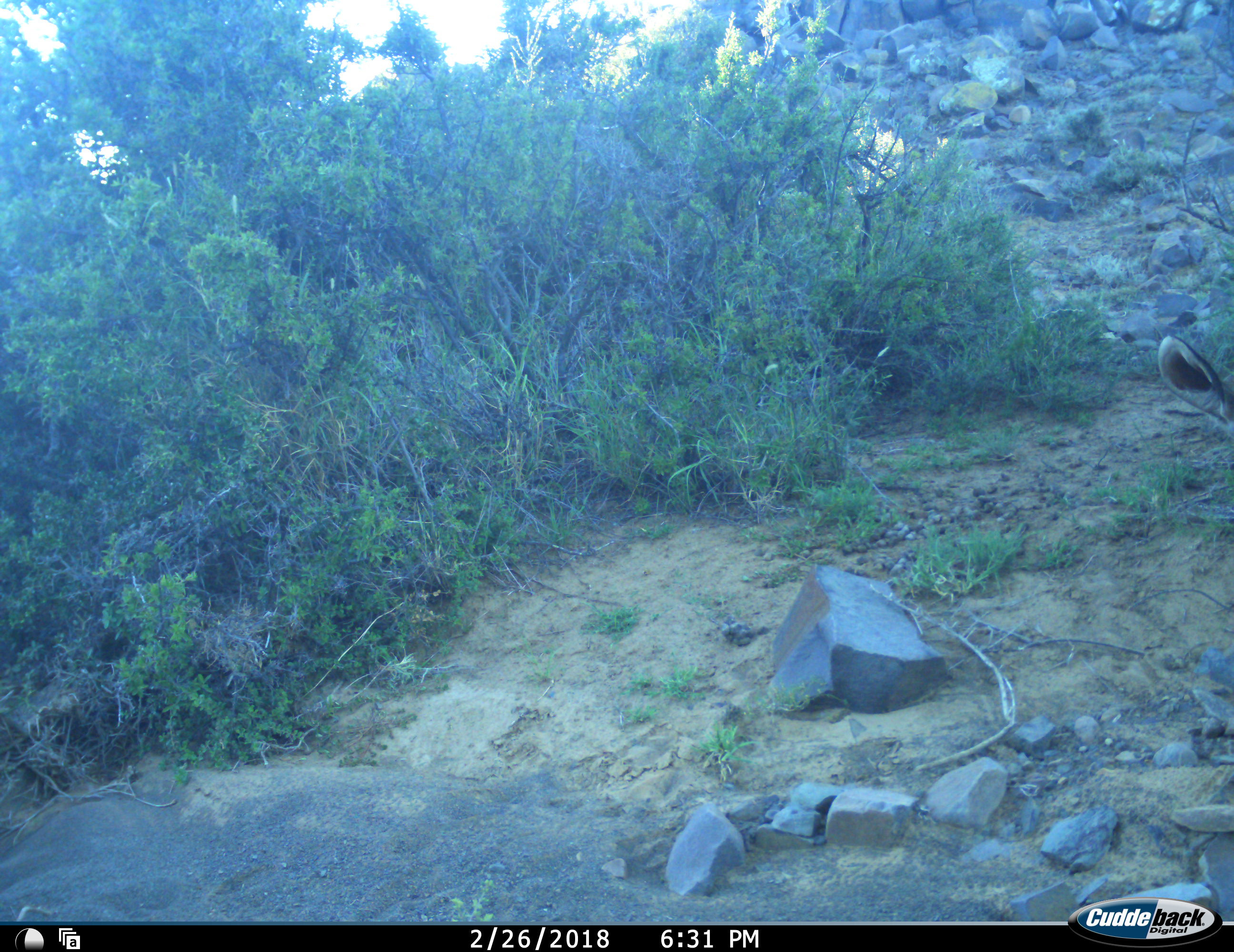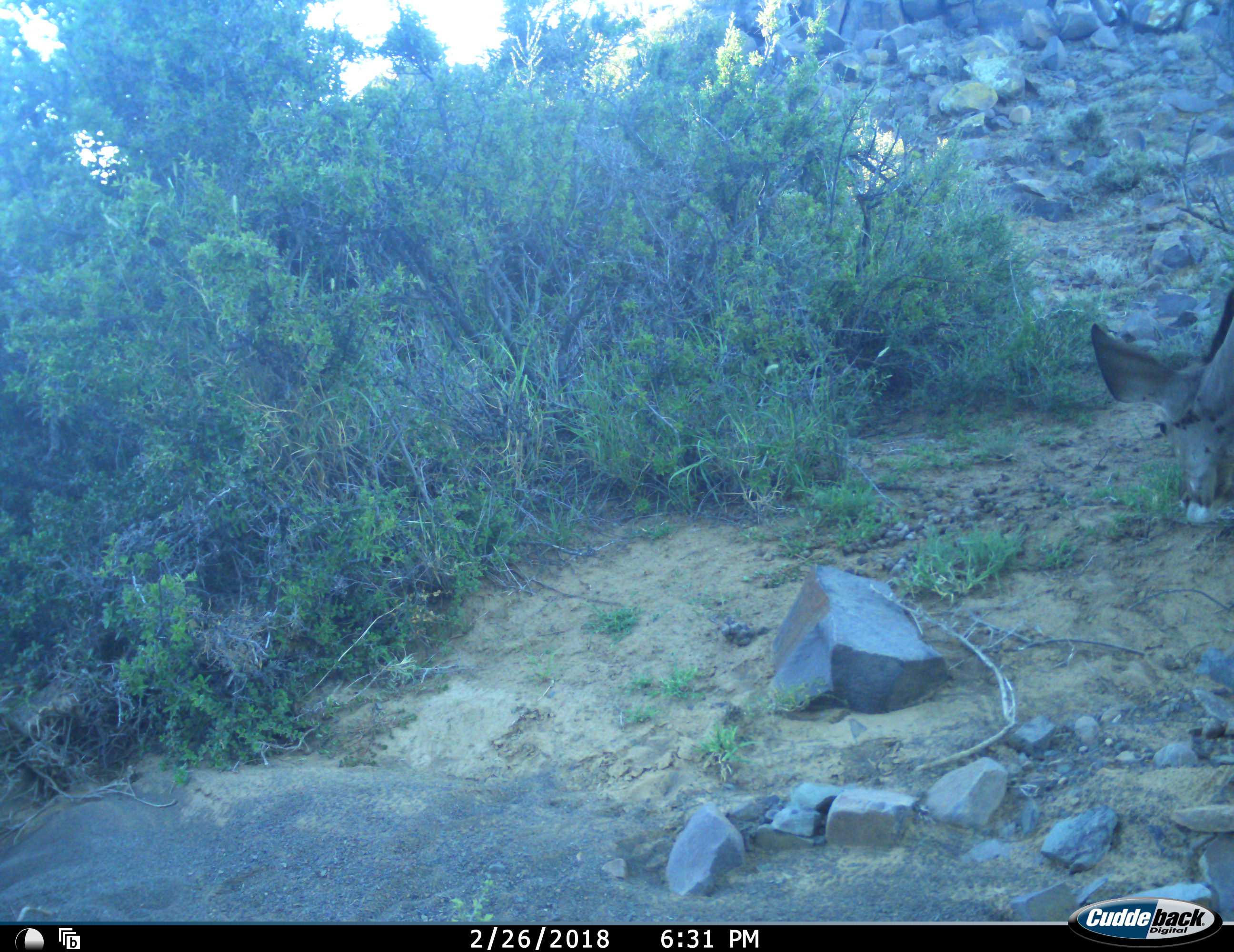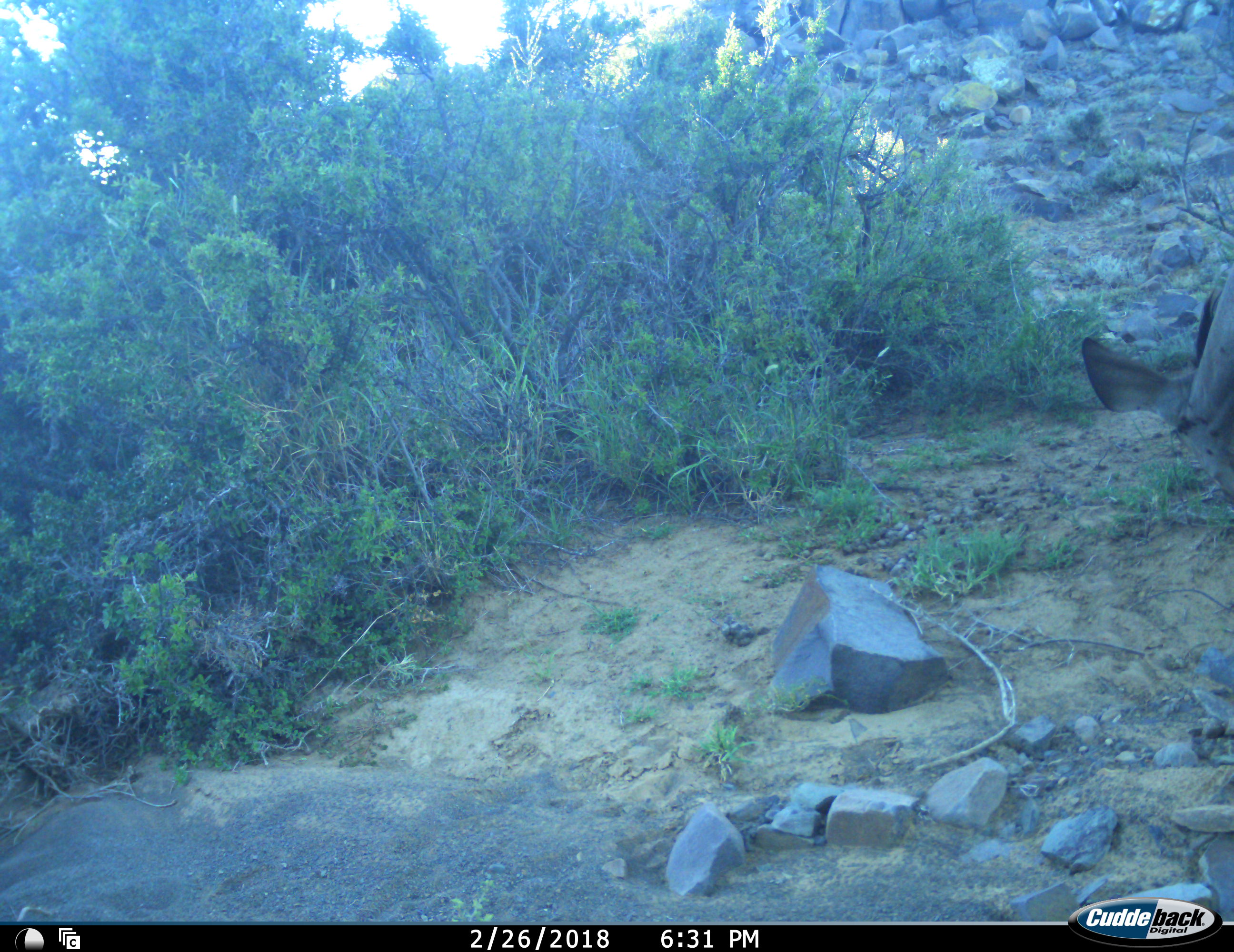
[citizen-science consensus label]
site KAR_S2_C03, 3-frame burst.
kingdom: Animalia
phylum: Chordata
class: Mammalia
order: Artiodactyla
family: Bovidae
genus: Tragelaphus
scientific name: Tragelaphus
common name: kudu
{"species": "kudu (Tragelaphus)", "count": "1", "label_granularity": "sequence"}